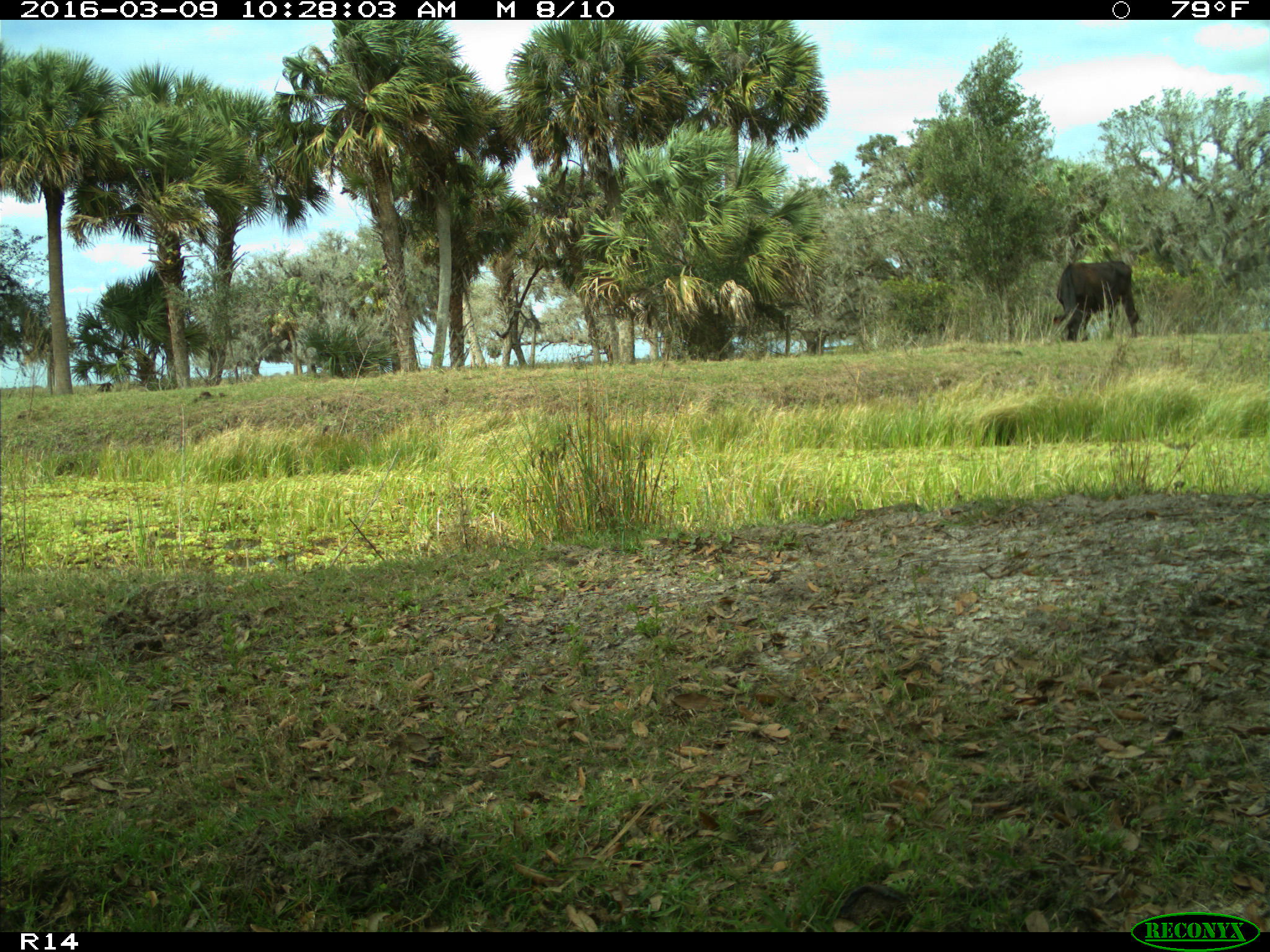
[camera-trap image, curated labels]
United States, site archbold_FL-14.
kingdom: Animalia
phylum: Chordata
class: Mammalia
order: Artiodactyla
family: Bovidae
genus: Bos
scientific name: Bos taurus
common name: domestic cow